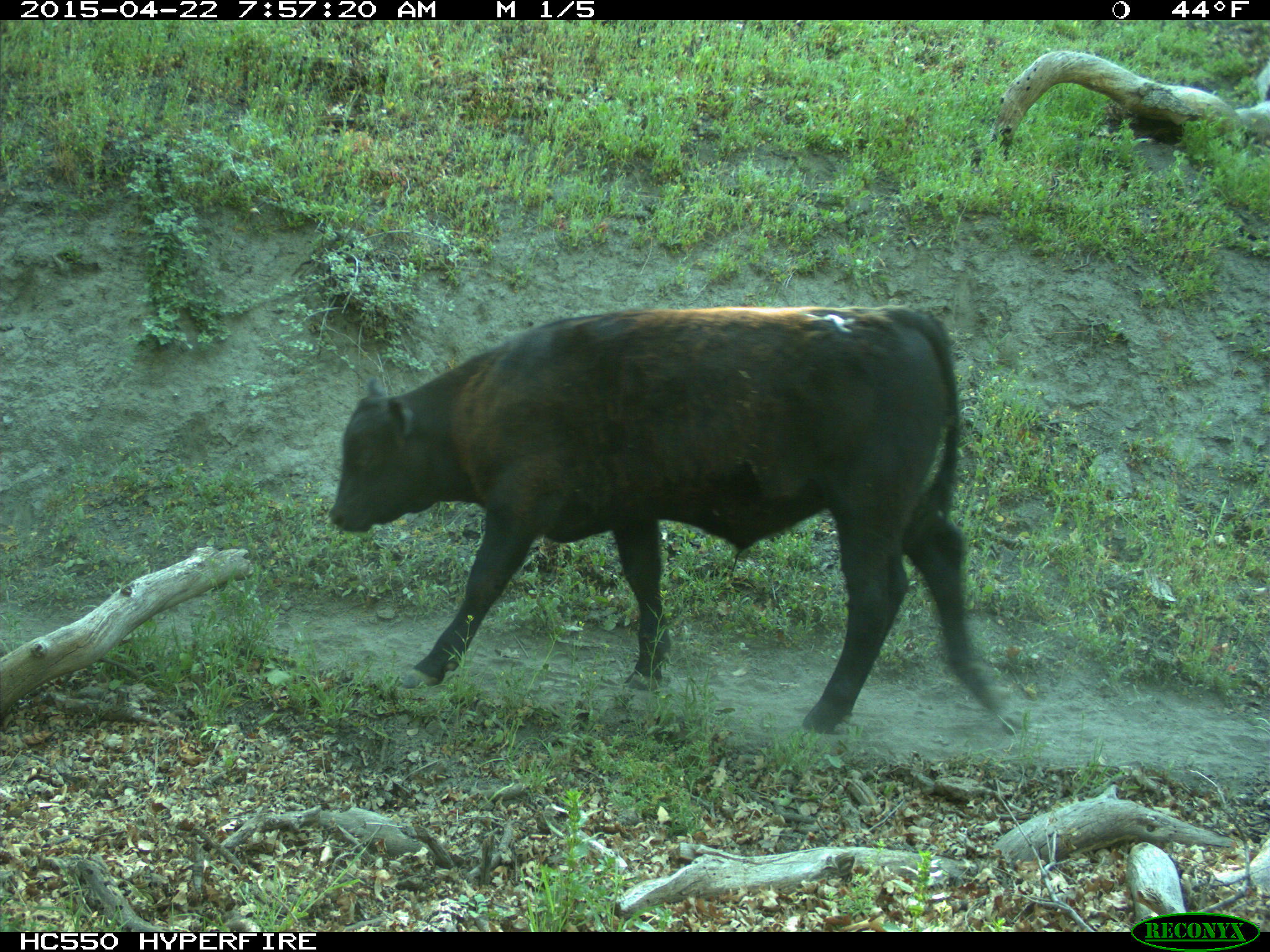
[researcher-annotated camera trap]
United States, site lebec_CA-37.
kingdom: Animalia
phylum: Chordata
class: Mammalia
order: Artiodactyla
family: Bovidae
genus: Bos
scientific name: Bos taurus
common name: domestic cow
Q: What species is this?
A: Bos taurus (domestic cow).